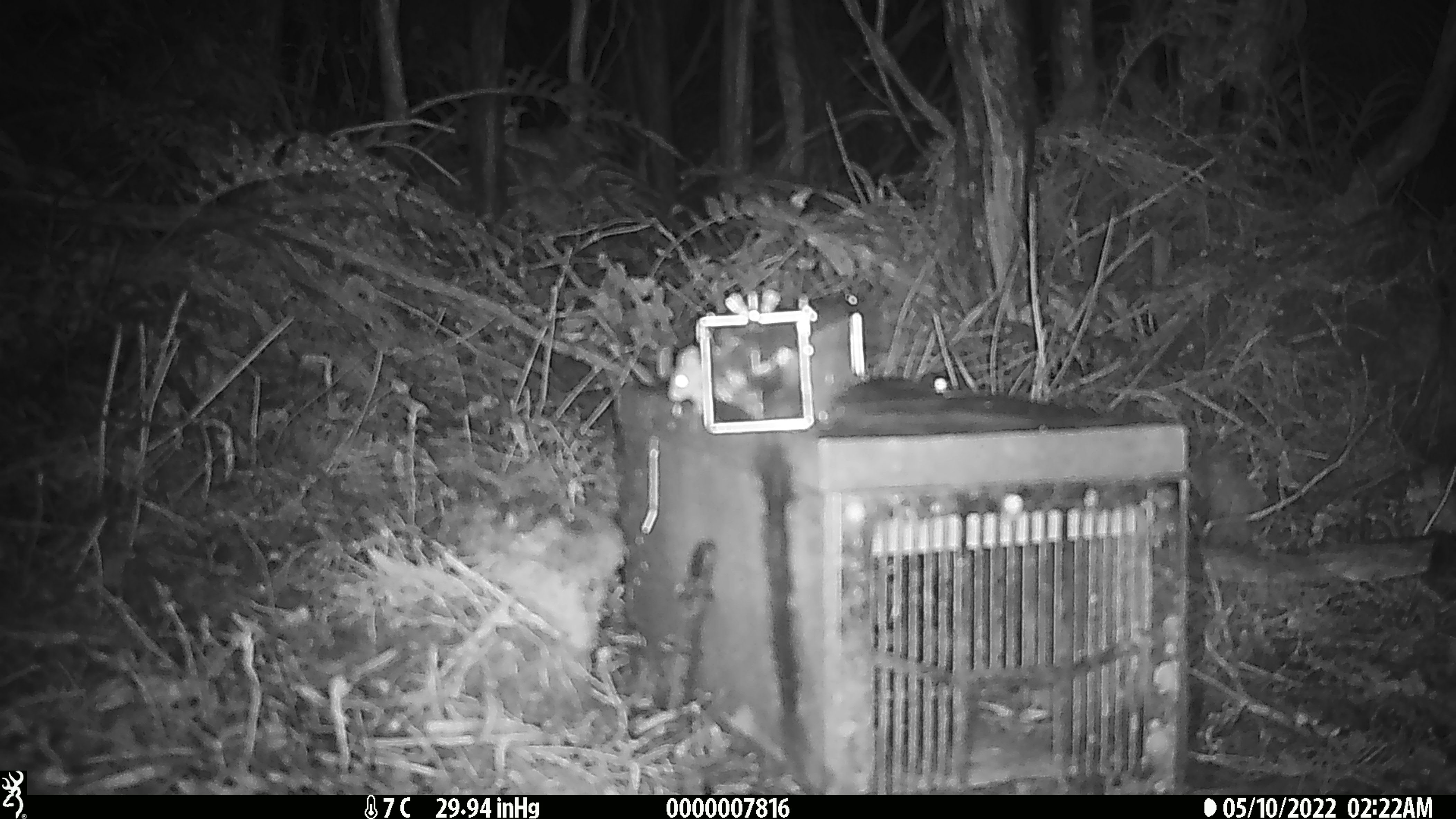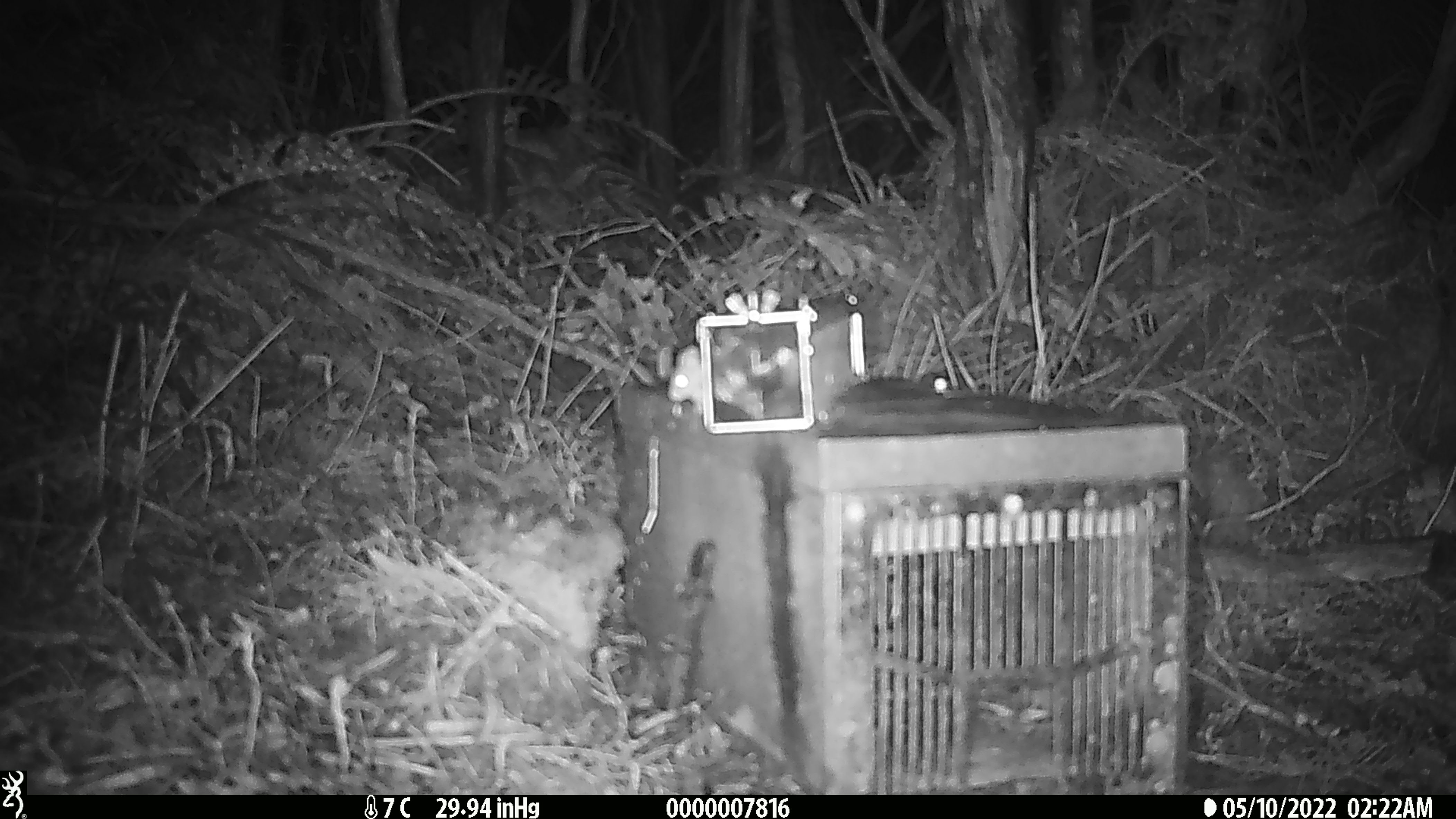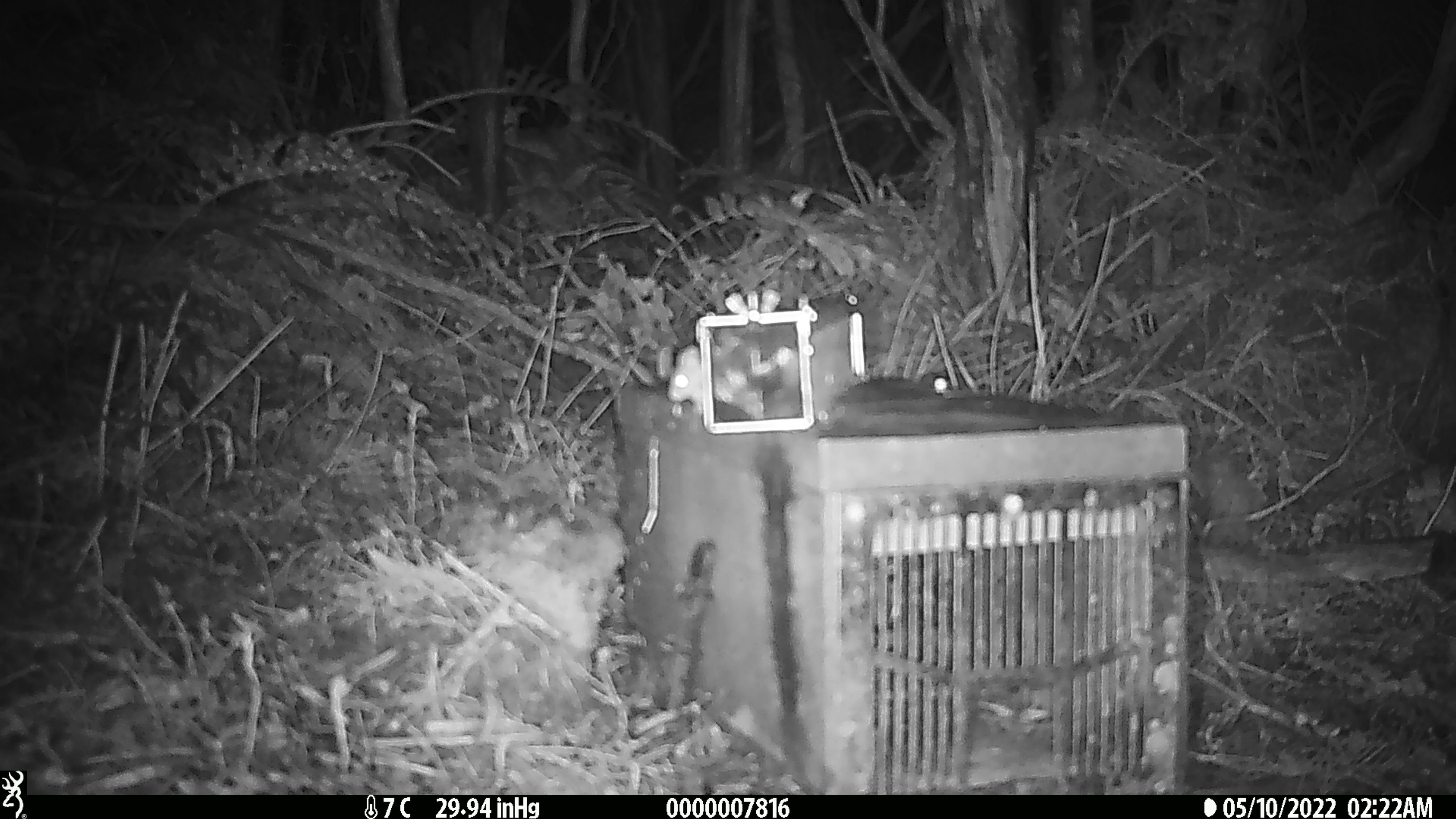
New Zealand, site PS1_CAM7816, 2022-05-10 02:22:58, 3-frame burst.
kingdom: Animalia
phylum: Chordata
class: Mammalia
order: Rodentia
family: Muridae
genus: Mus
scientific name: Mus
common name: mouse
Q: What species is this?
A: Mouse (Mus).